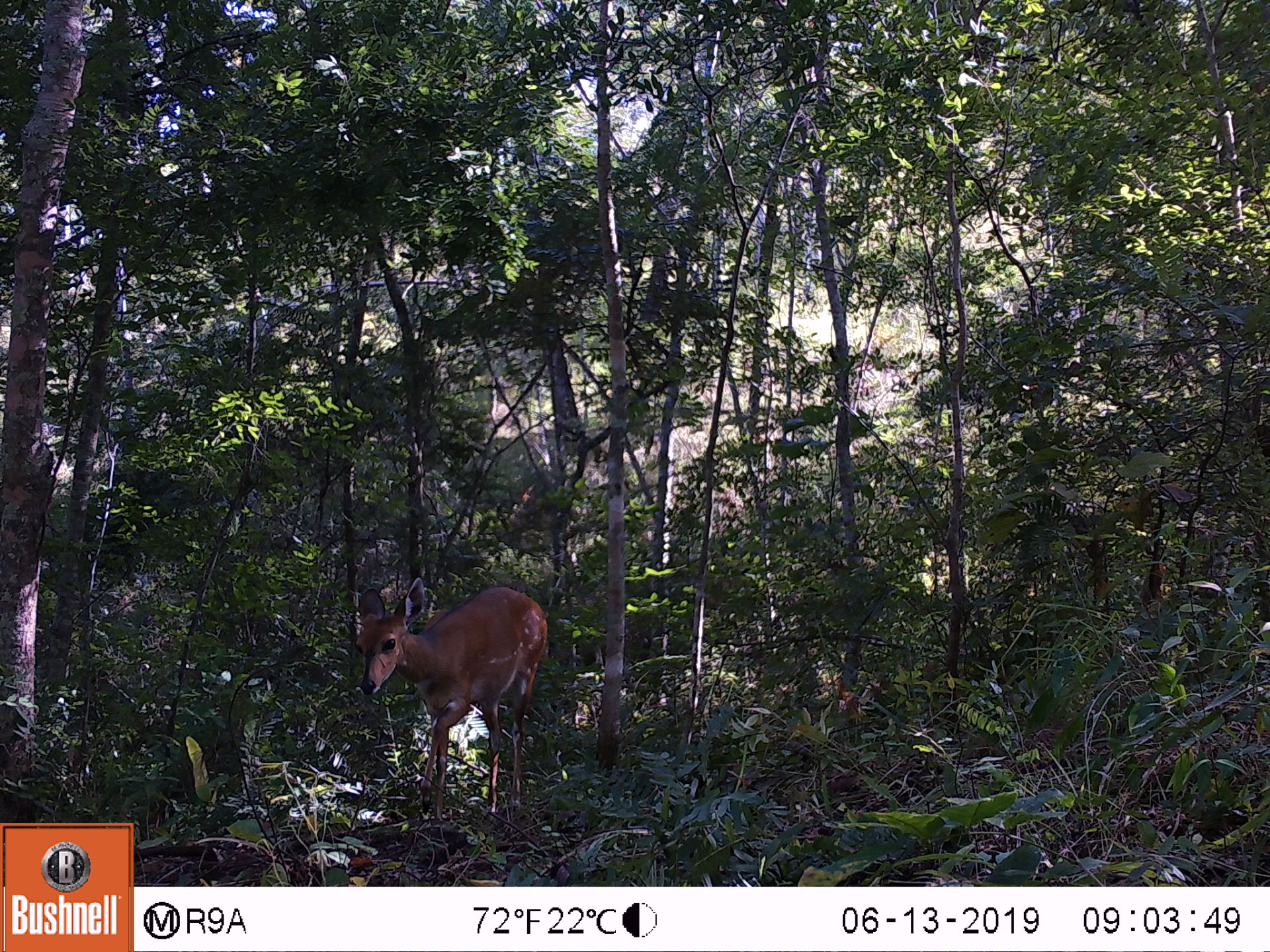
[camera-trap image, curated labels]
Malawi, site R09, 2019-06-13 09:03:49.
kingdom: Animalia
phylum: Chordata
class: Mammalia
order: Artiodactyla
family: Bovidae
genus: Tragelaphus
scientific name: Tragelaphus sylvaticus sylvaticus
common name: cape bushbuck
Cape bushbuck (Tragelaphus sylvaticus sylvaticus), count 1.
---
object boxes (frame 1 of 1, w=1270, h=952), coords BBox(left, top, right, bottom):
cape bushbuck: BBox(348, 563, 560, 829)